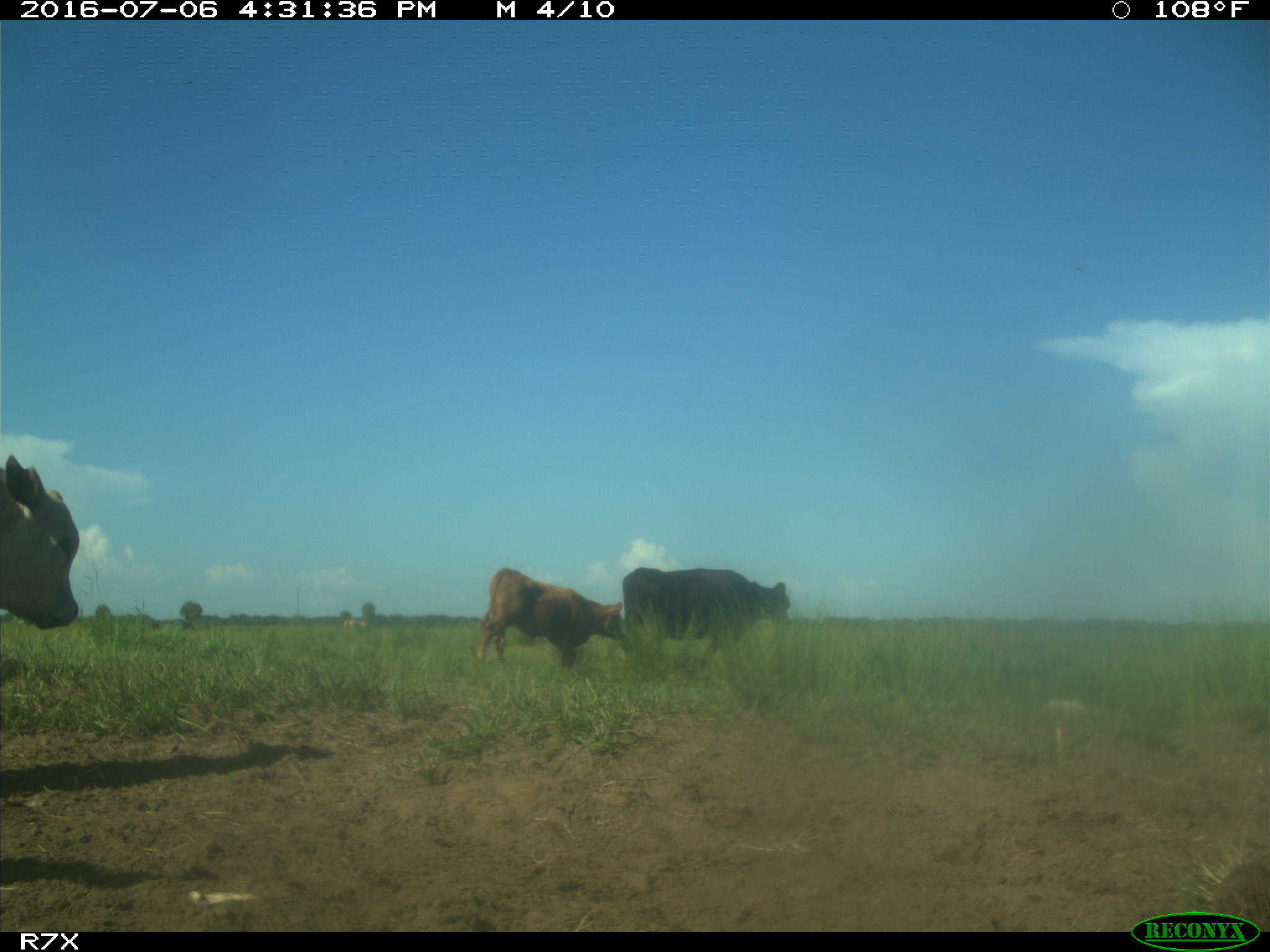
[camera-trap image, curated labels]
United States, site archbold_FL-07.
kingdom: Animalia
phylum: Chordata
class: Mammalia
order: Artiodactyla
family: Bovidae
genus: Bos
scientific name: Bos taurus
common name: domestic cow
Bos taurus (domestic cow).